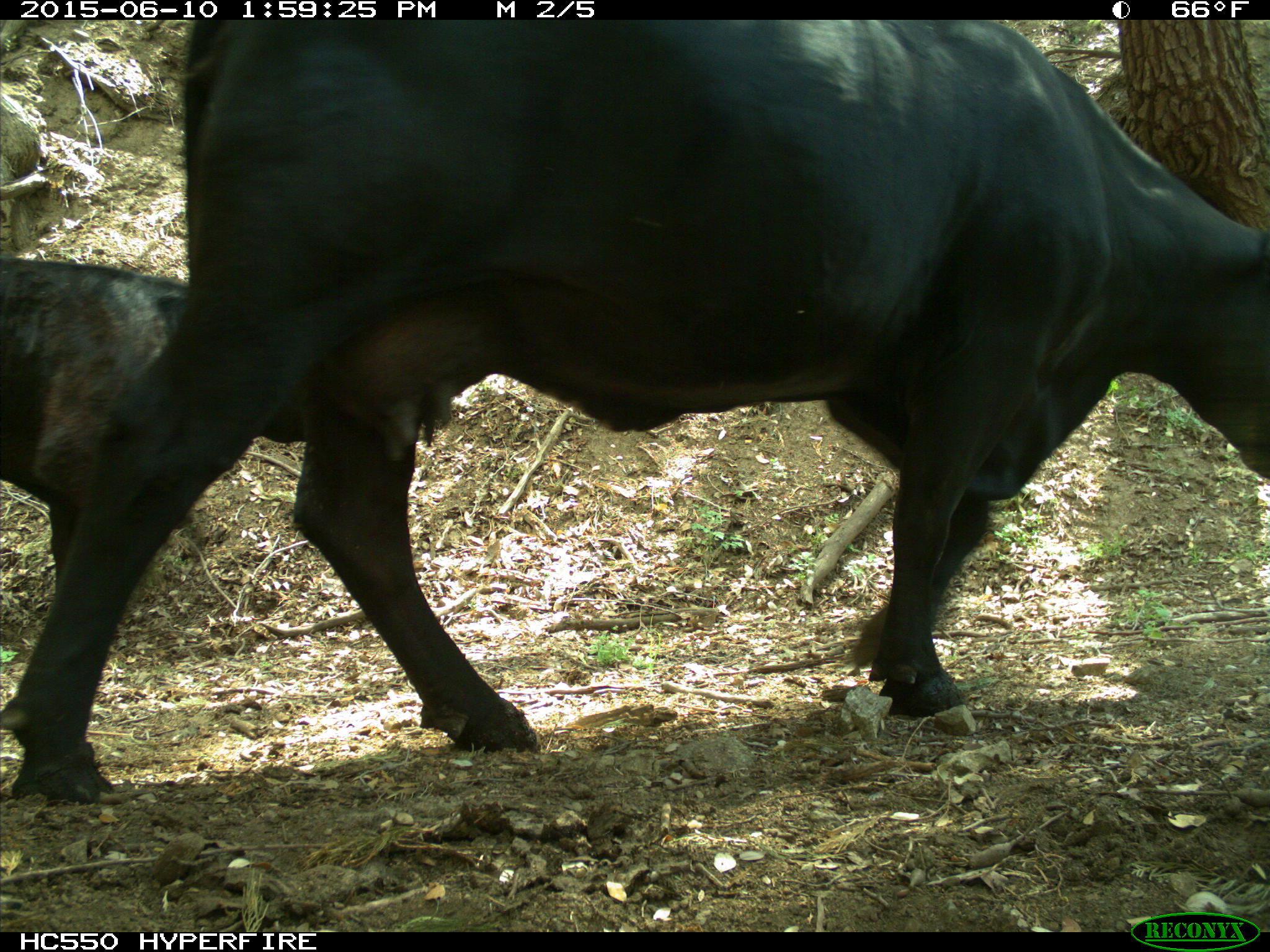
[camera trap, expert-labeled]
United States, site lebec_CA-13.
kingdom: Animalia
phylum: Chordata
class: Mammalia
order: Artiodactyla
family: Bovidae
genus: Bos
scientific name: Bos taurus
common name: domestic cow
Bos taurus (domestic cow).